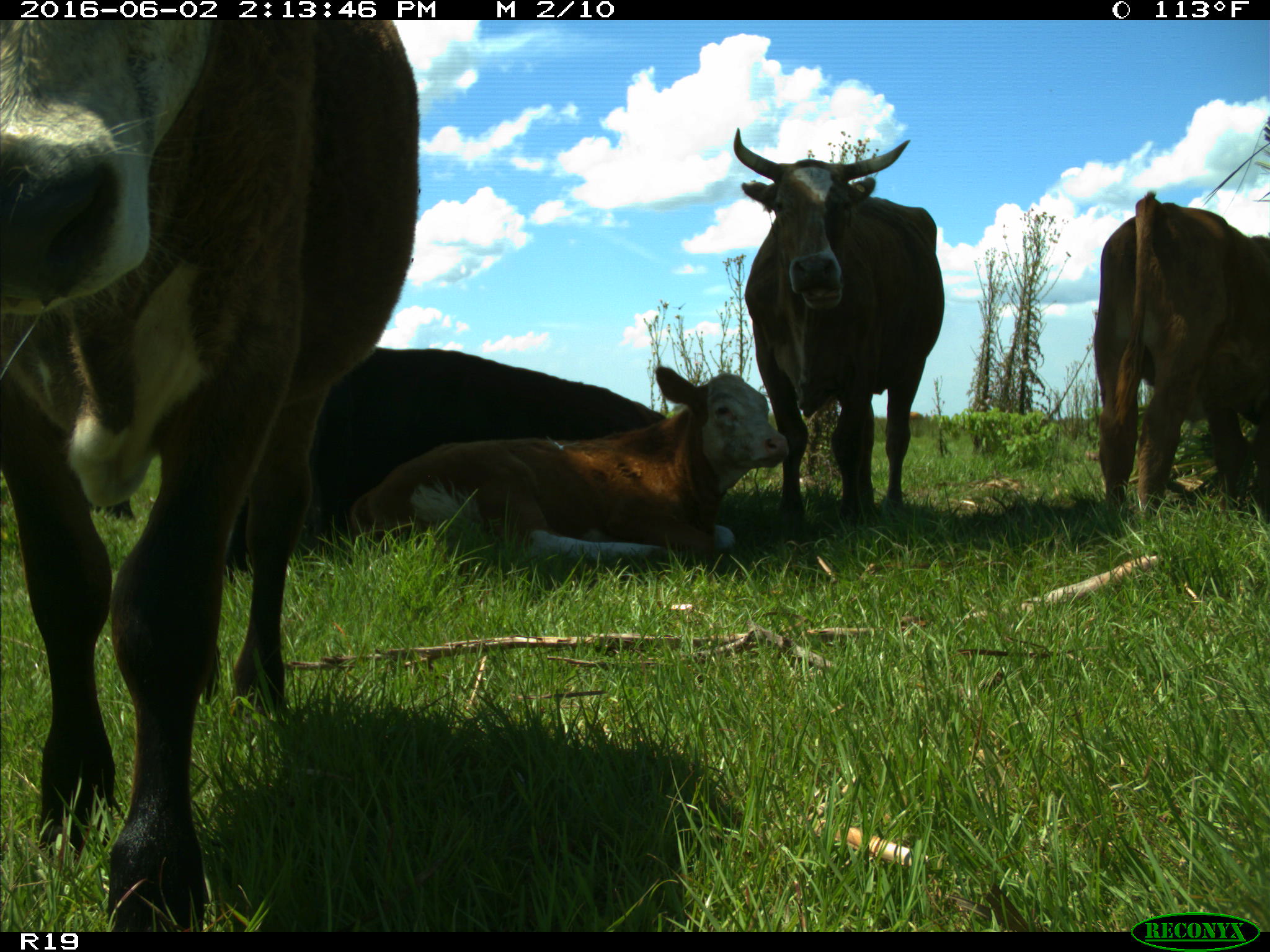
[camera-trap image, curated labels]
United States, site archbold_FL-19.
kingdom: Animalia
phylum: Chordata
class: Mammalia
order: Artiodactyla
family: Bovidae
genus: Bos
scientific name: Bos taurus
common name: domestic cow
Bos taurus (domestic cow).